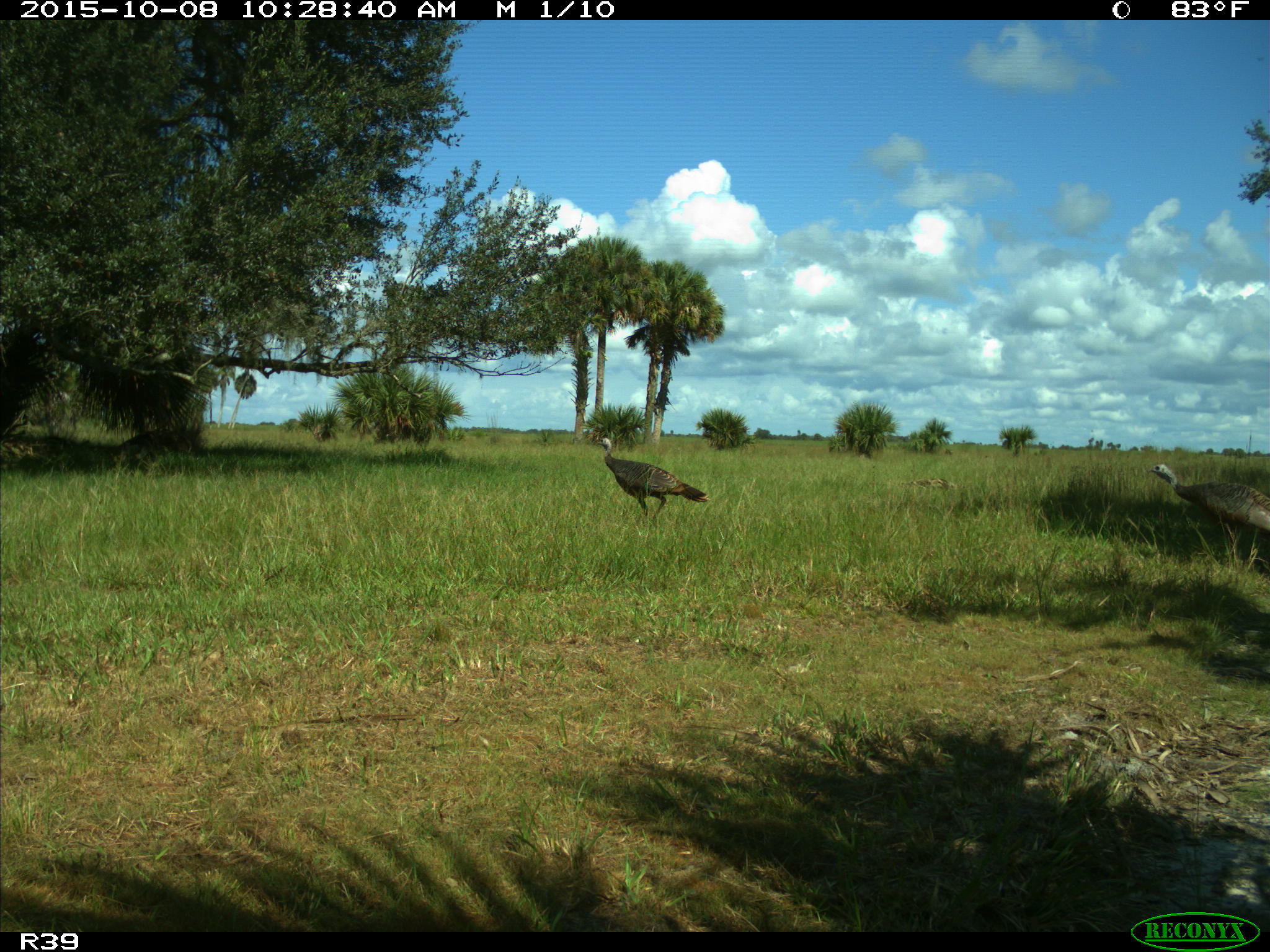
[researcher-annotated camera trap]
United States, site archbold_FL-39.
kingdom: Animalia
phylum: Chordata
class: Aves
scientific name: Aves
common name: birds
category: unidentified bird